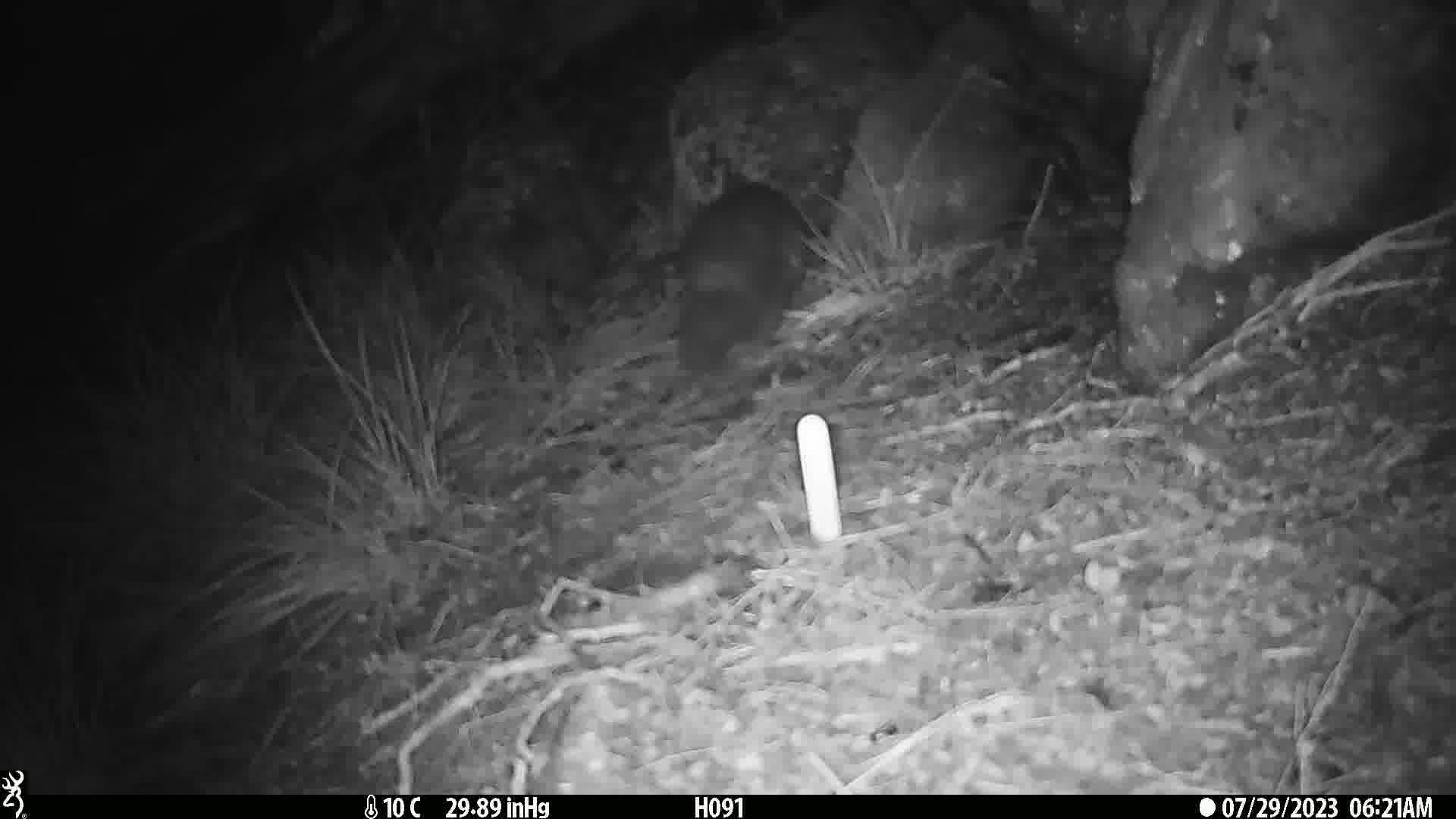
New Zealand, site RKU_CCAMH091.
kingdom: Animalia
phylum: Chordata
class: Mammalia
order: Diprotodontia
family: Phalangeridae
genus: Trichosurus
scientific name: Trichosurus vulpecula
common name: common brushtail possum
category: possum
Possum (common brushtail possum) (Trichosurus vulpecula).